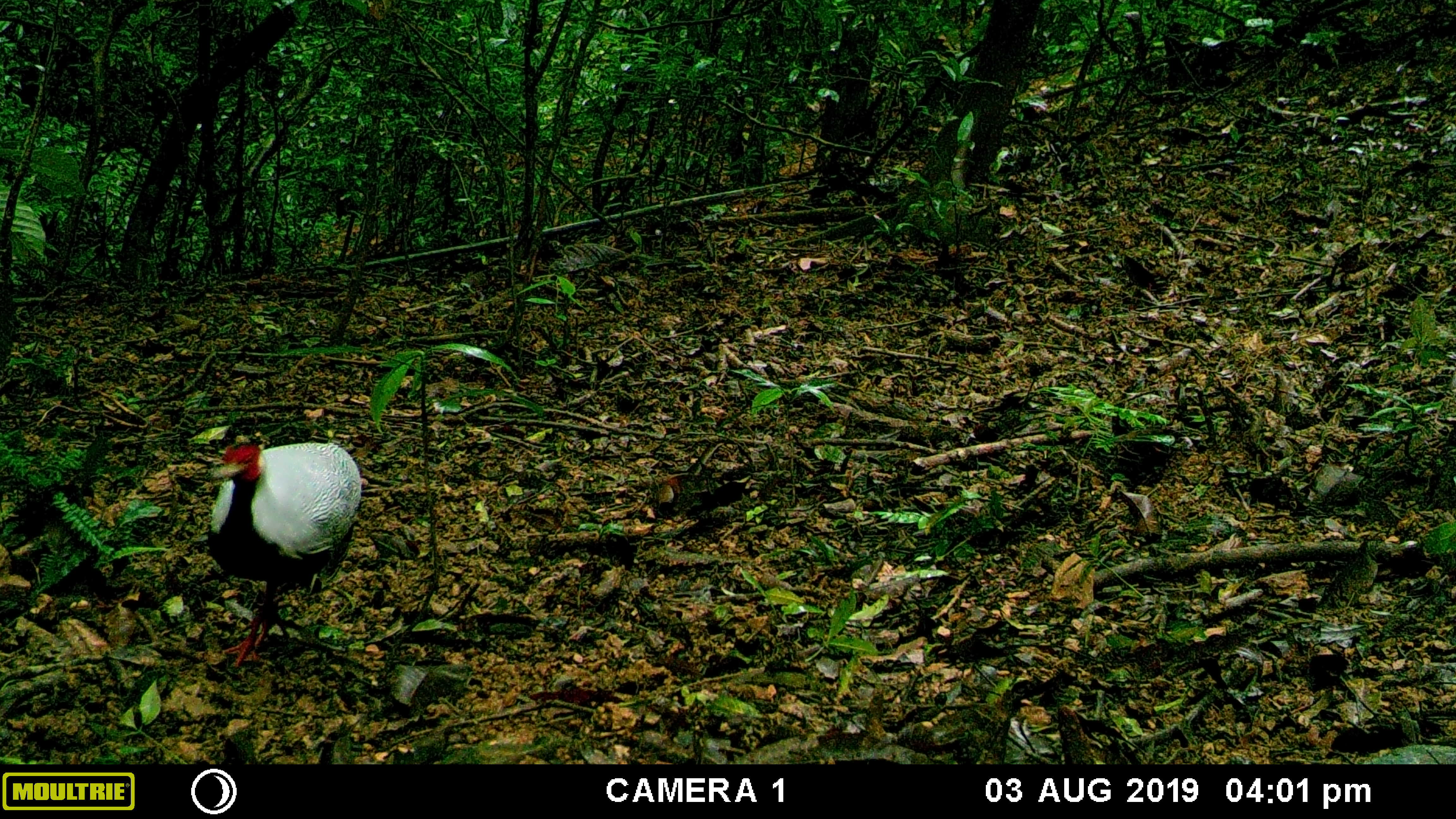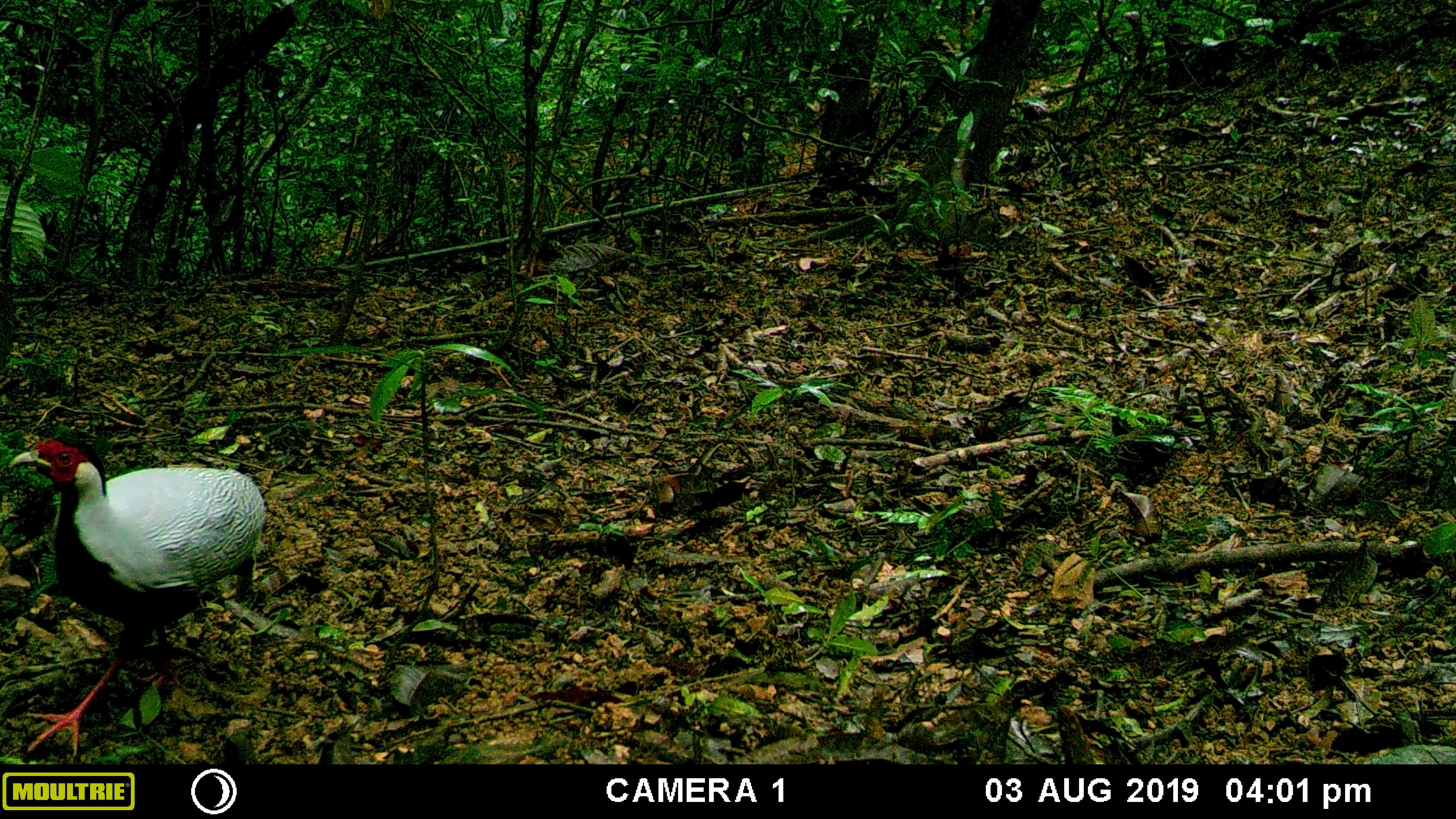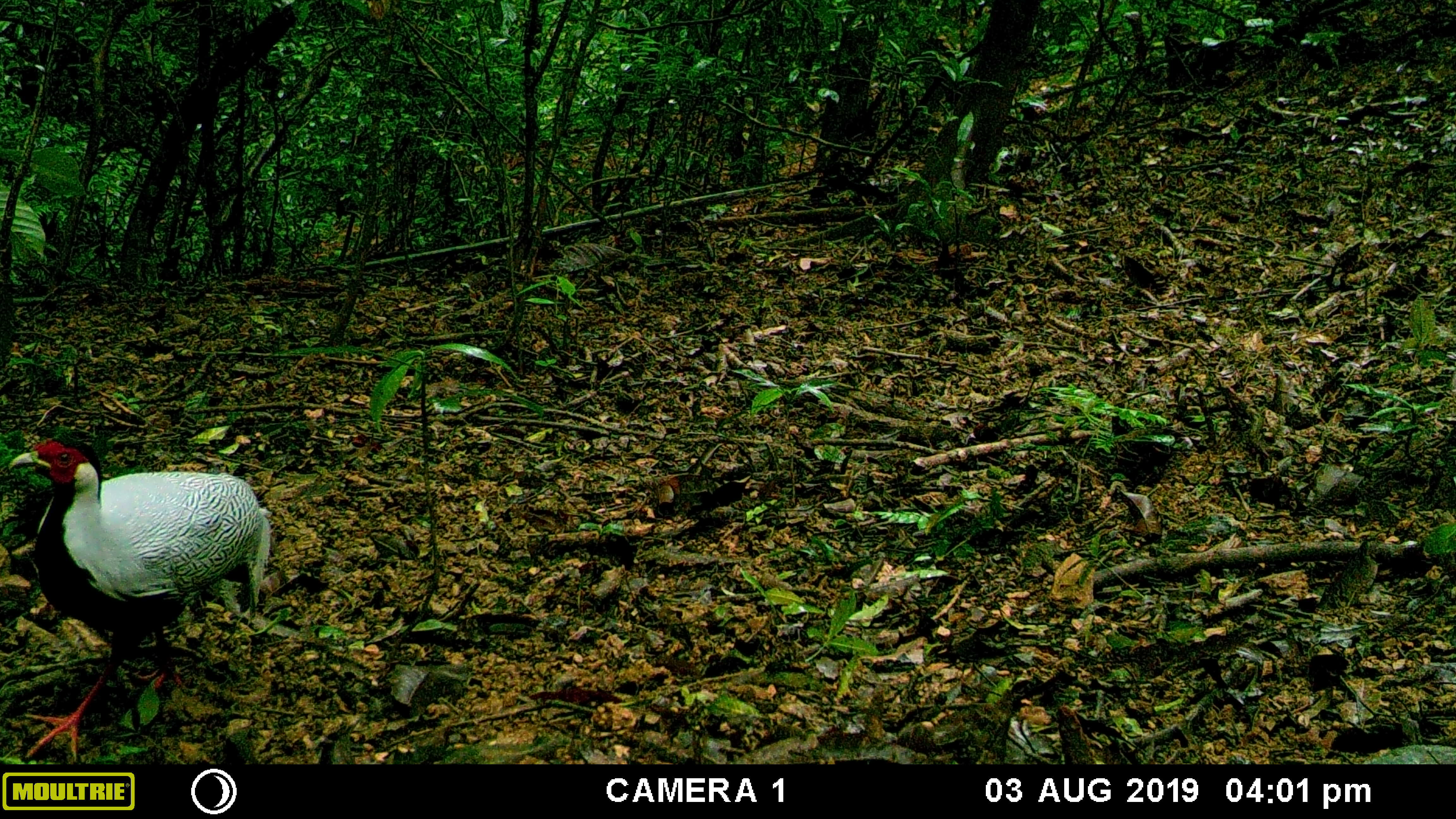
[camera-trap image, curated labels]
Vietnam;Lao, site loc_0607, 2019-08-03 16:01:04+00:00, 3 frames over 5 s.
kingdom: Animalia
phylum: Chordata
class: Aves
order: Galliformes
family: Phasianidae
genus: Lophura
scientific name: Lophura nycthemera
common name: silver pheasant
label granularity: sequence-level